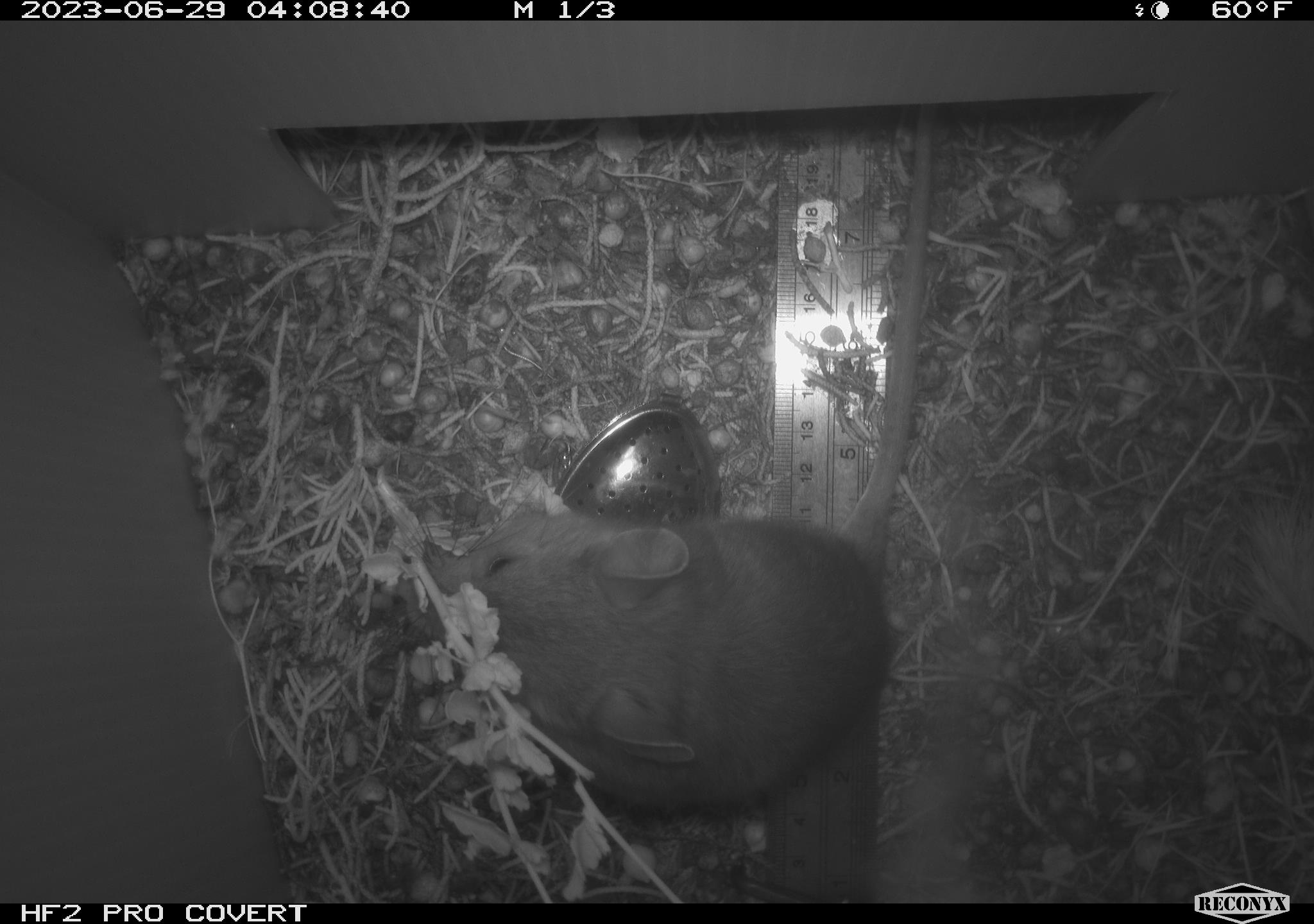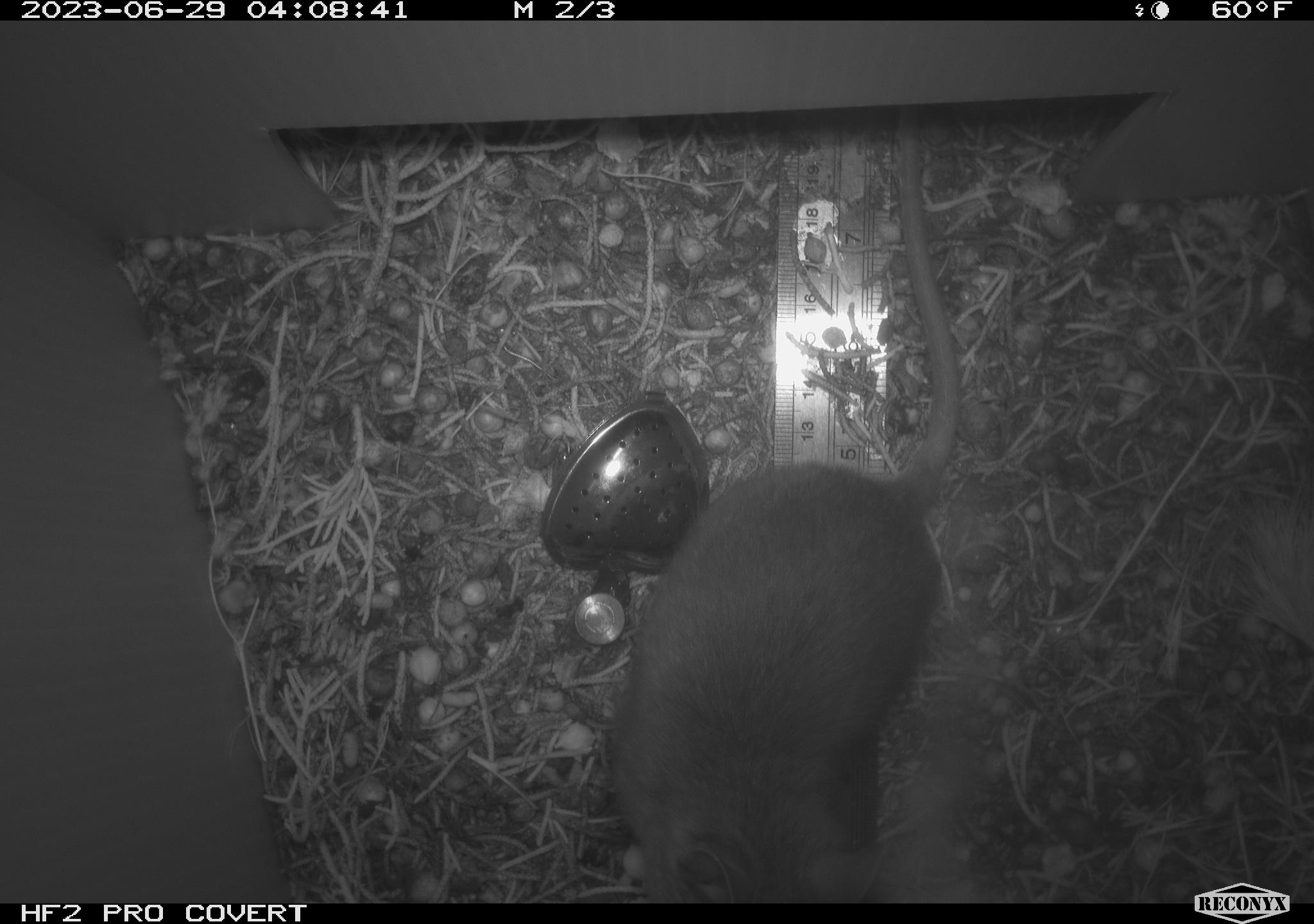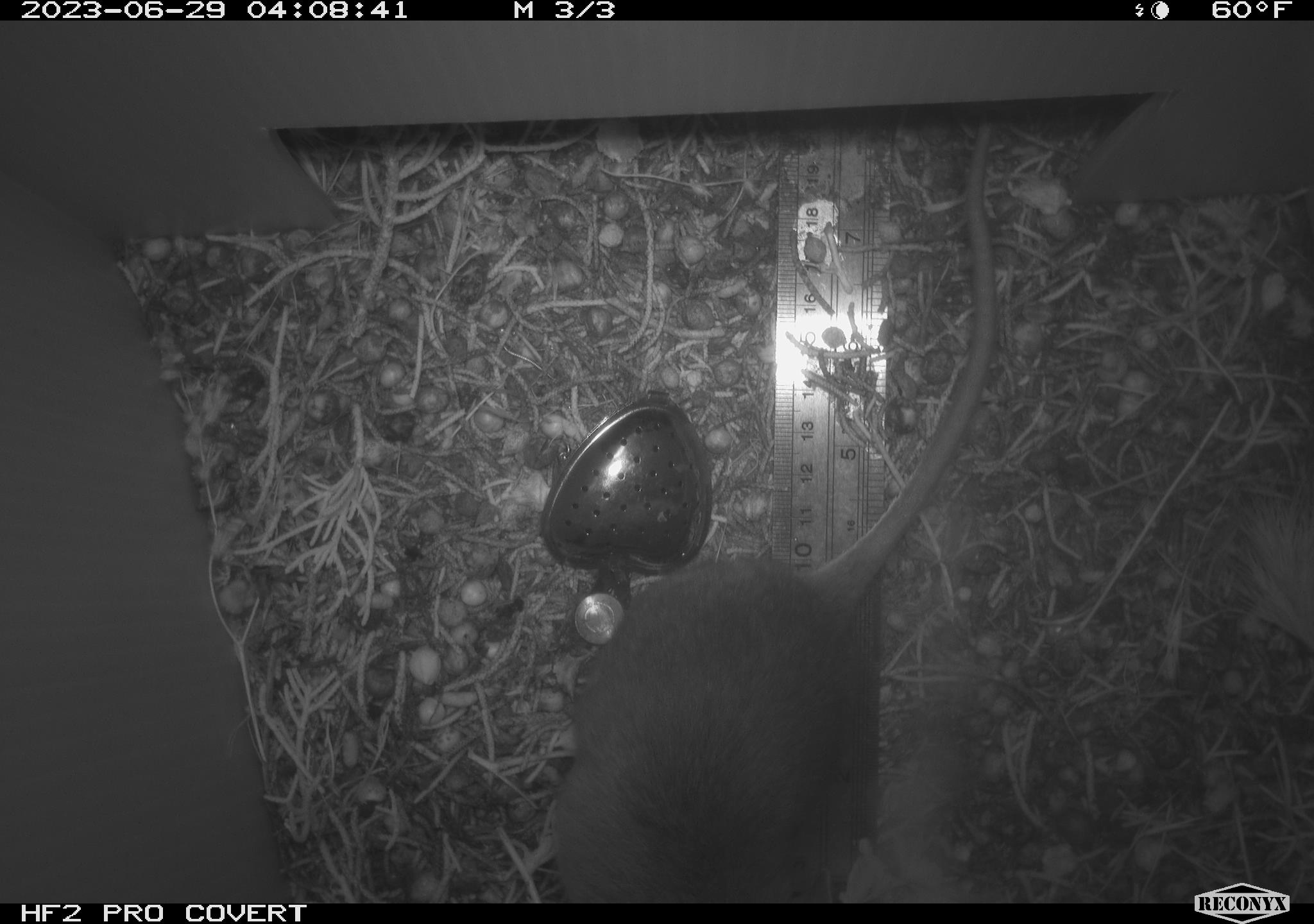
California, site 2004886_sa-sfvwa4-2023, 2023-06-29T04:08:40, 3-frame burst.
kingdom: Animalia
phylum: Chordata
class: Mammalia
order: Rodentia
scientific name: Rodentia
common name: mouse species